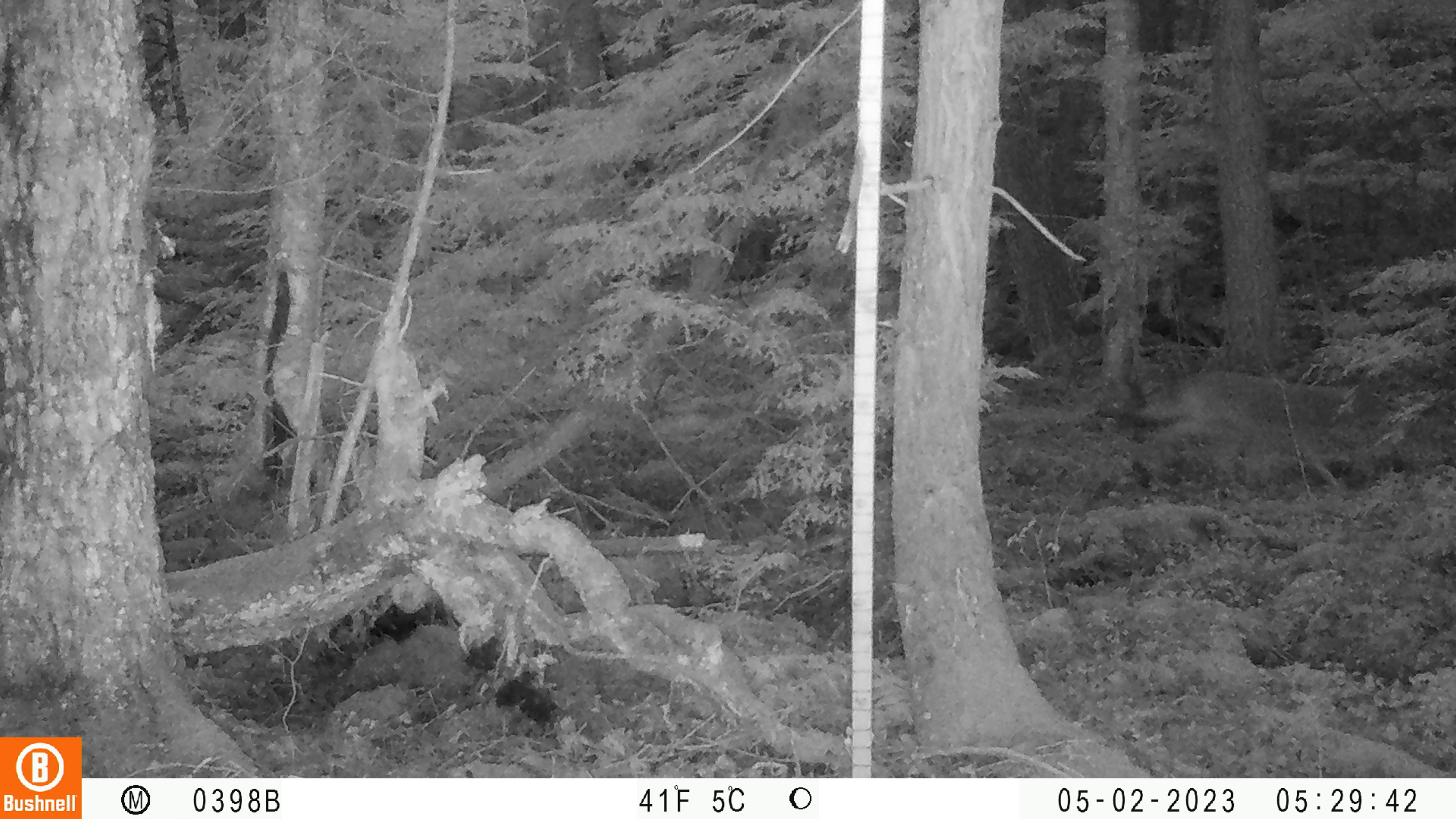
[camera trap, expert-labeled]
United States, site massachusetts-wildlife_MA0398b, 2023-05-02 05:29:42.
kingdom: Animalia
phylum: Chordata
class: Mammalia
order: Carnivora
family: Canidae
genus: Canis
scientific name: Canis latrans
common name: coyote